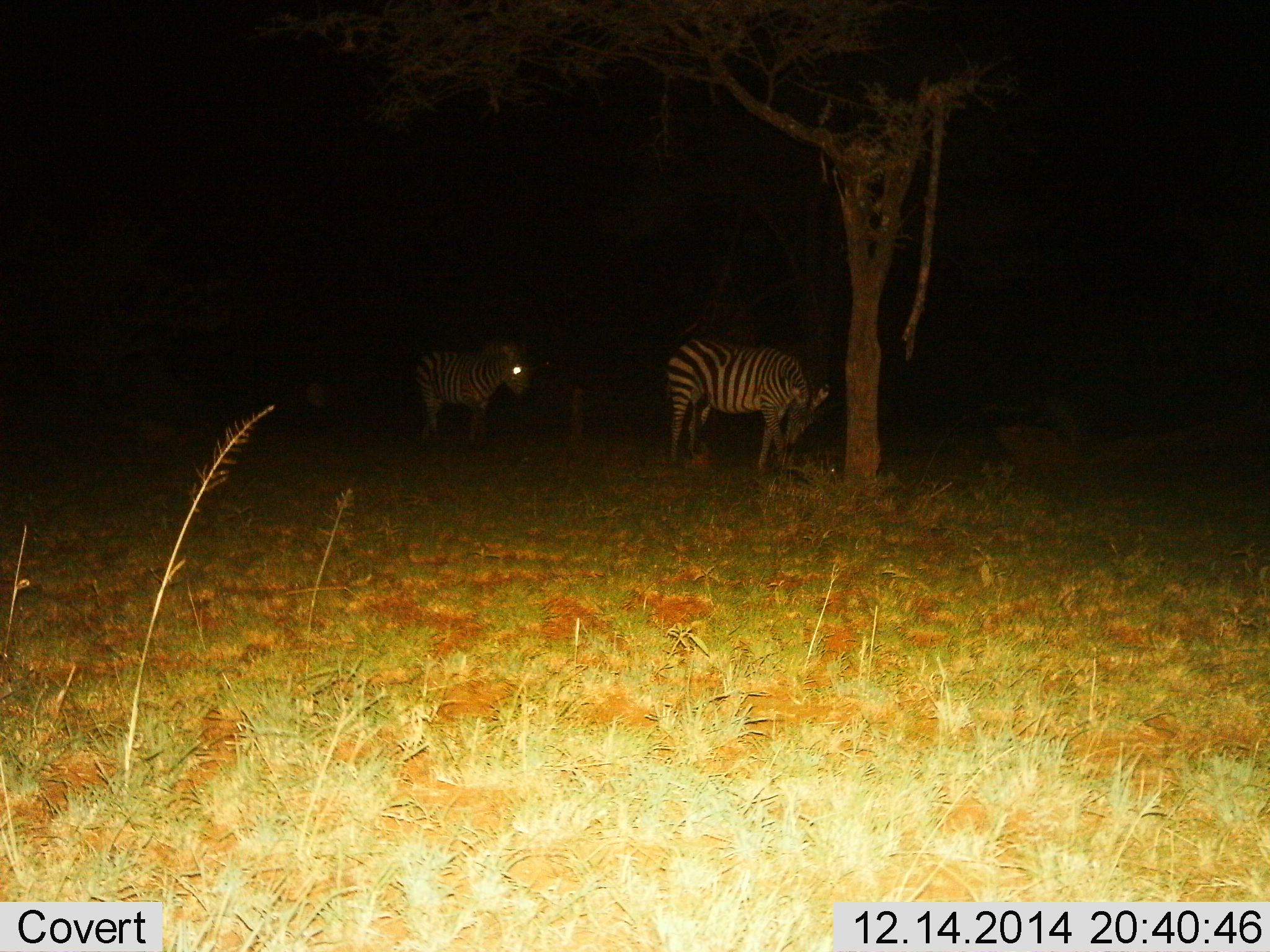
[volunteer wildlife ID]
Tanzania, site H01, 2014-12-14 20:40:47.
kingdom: Animalia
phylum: Chordata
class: Mammalia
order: Perissodactyla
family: Equidae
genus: Equus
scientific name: Equus quagga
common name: plains zebra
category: zebra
Zebra (plains zebra) (Equus quagga), count 2. Behavior (volunteer vote fractions): standing 100%, resting 0%, moving 0%, interacting 0%. Young present (vote fraction): 0%. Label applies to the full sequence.